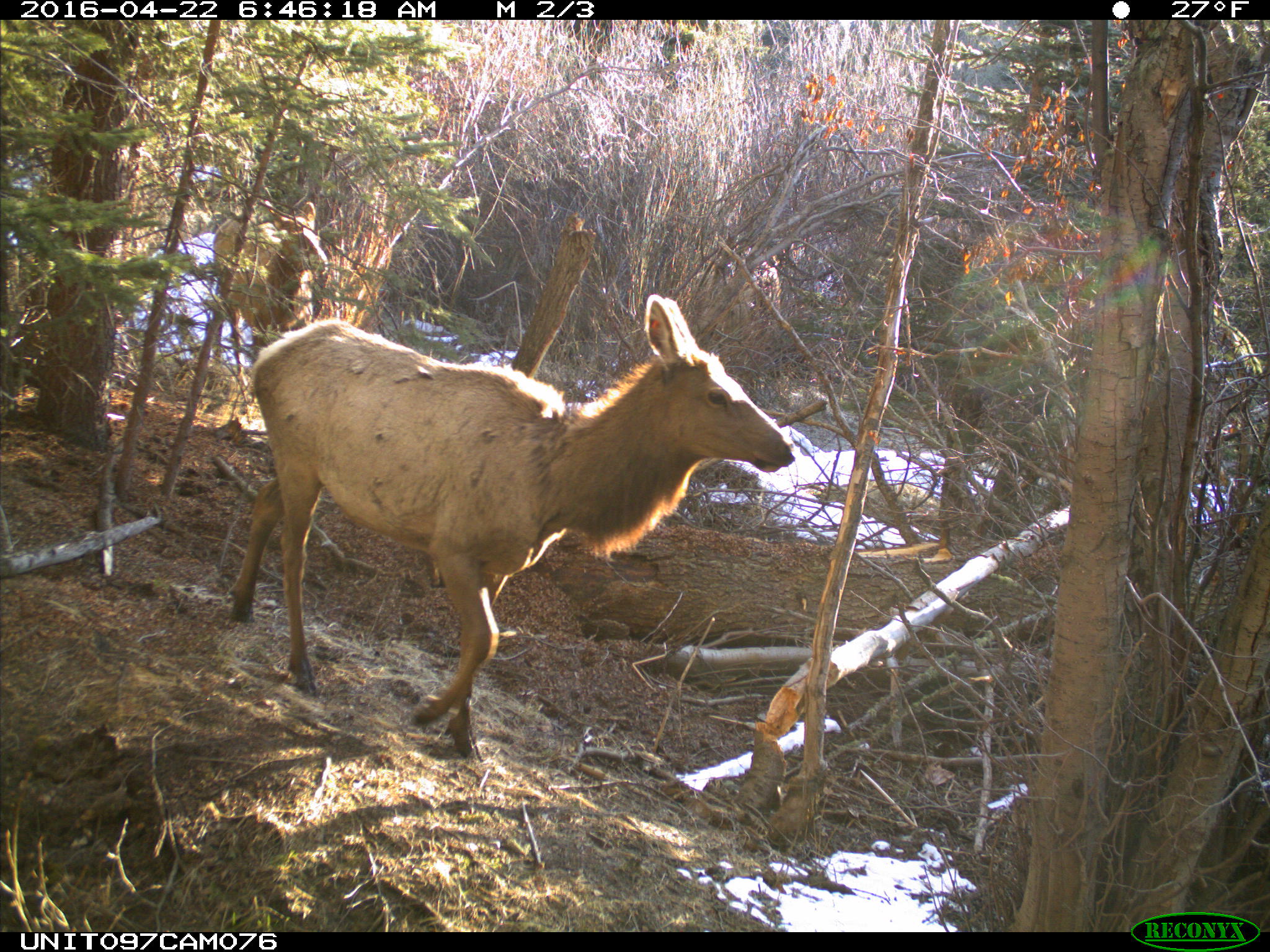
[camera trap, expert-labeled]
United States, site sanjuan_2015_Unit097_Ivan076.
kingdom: Animalia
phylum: Chordata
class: Mammalia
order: Artiodactyla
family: Cervidae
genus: Cervus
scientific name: Cervus elaphus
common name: red deer